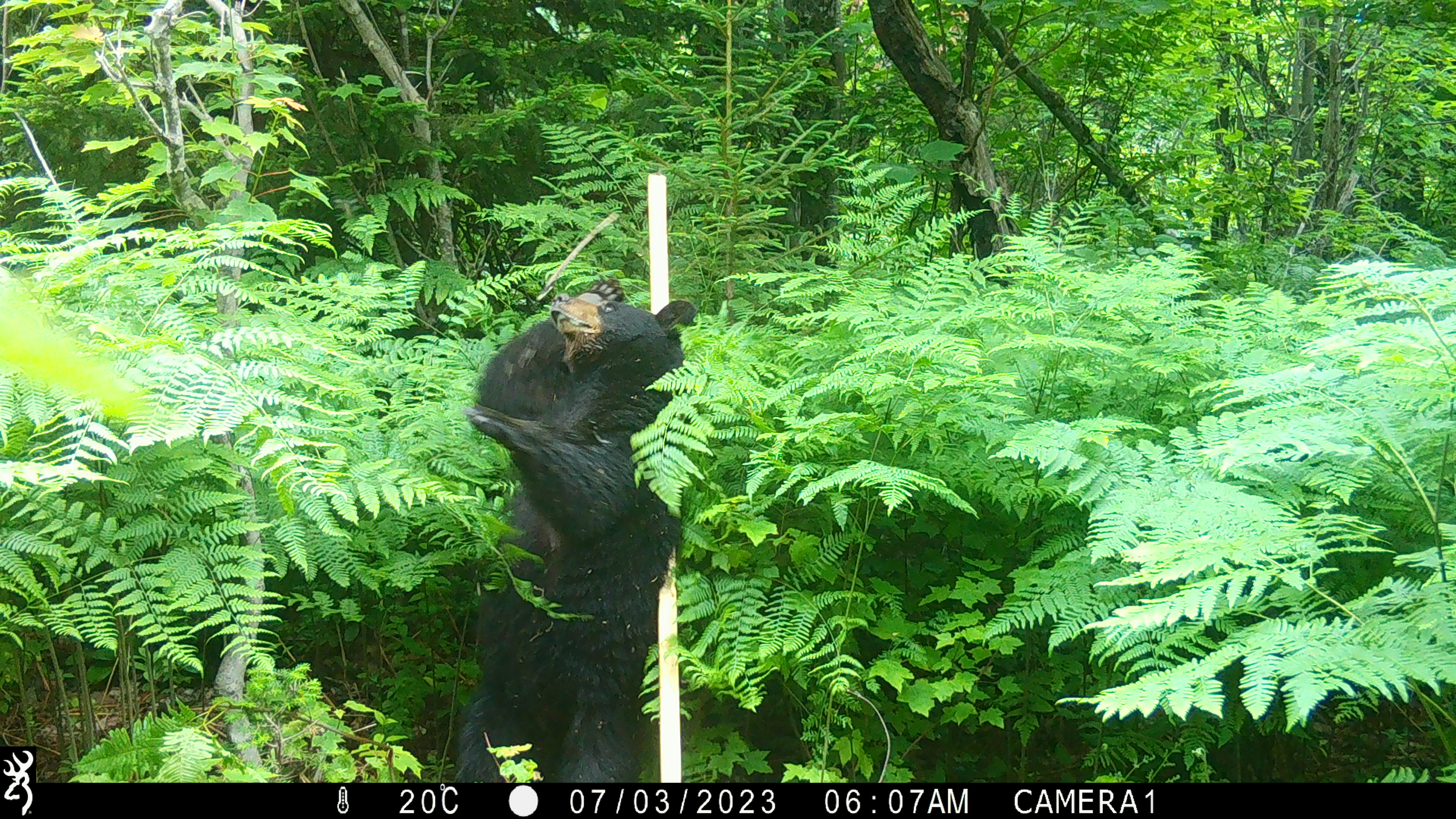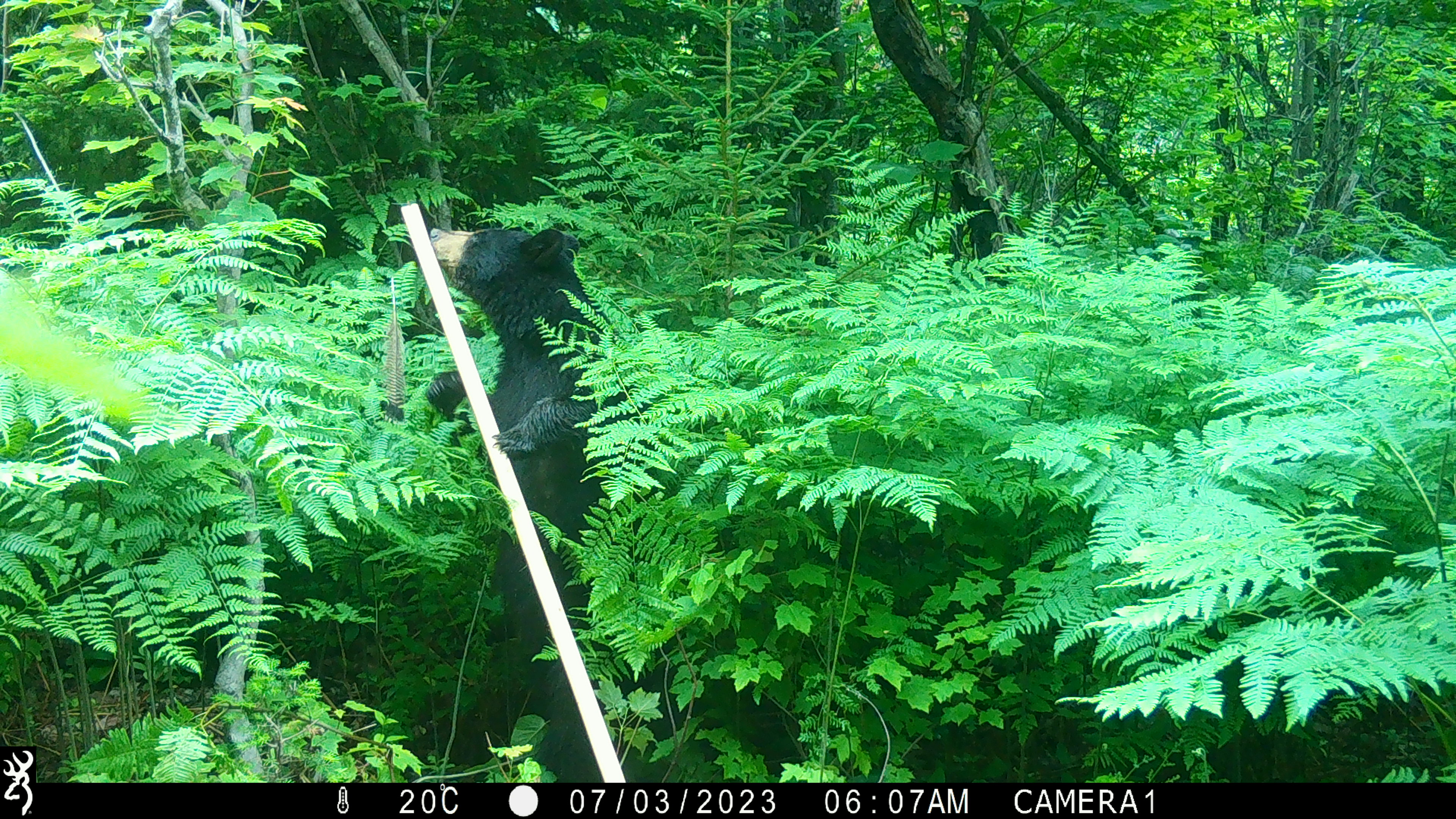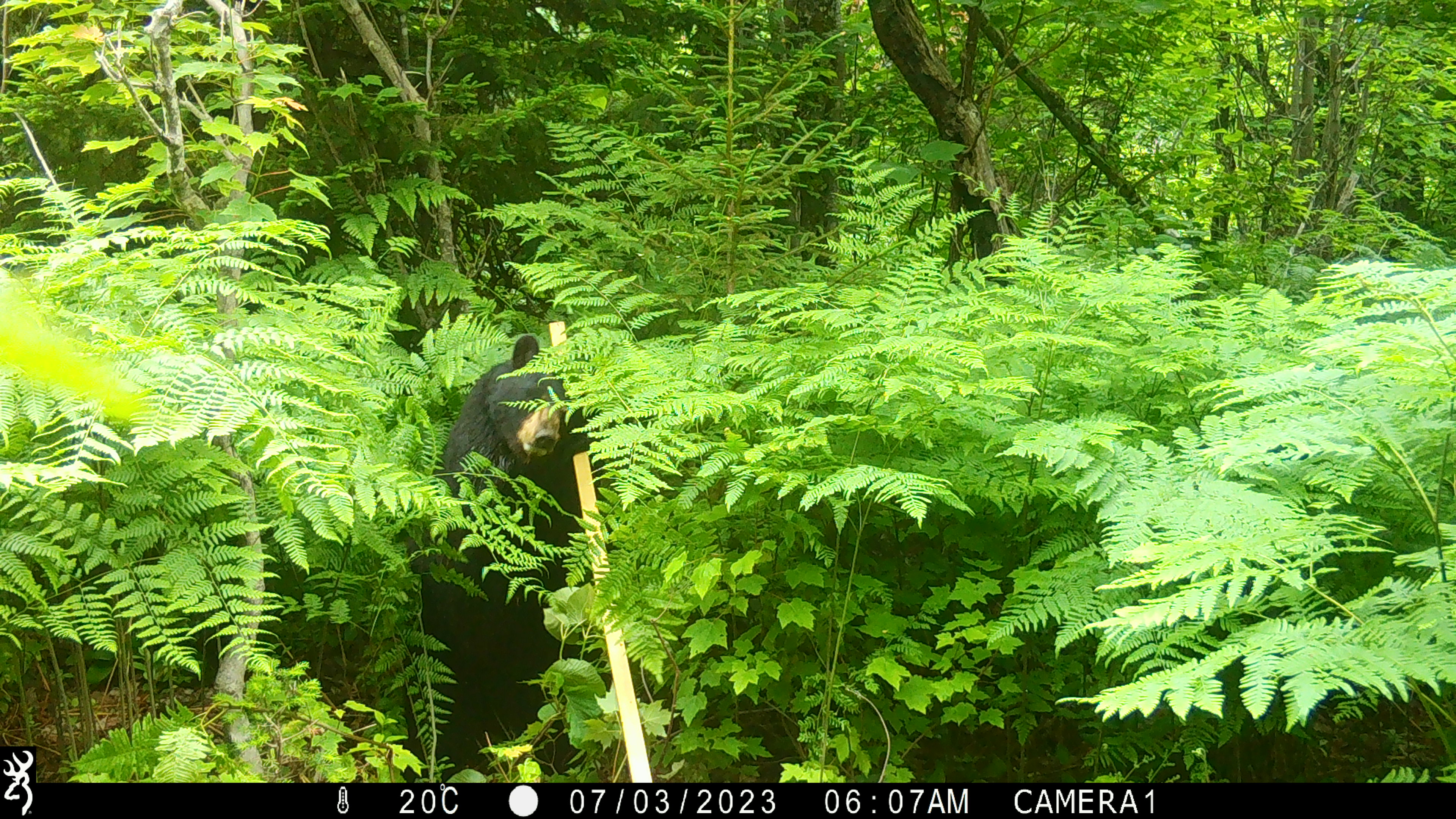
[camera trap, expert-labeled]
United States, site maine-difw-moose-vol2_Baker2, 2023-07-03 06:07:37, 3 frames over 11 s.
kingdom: Animalia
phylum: Chordata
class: Mammalia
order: Carnivora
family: Ursidae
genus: Ursus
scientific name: Ursus americanus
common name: black bear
Black bear (Ursus americanus).